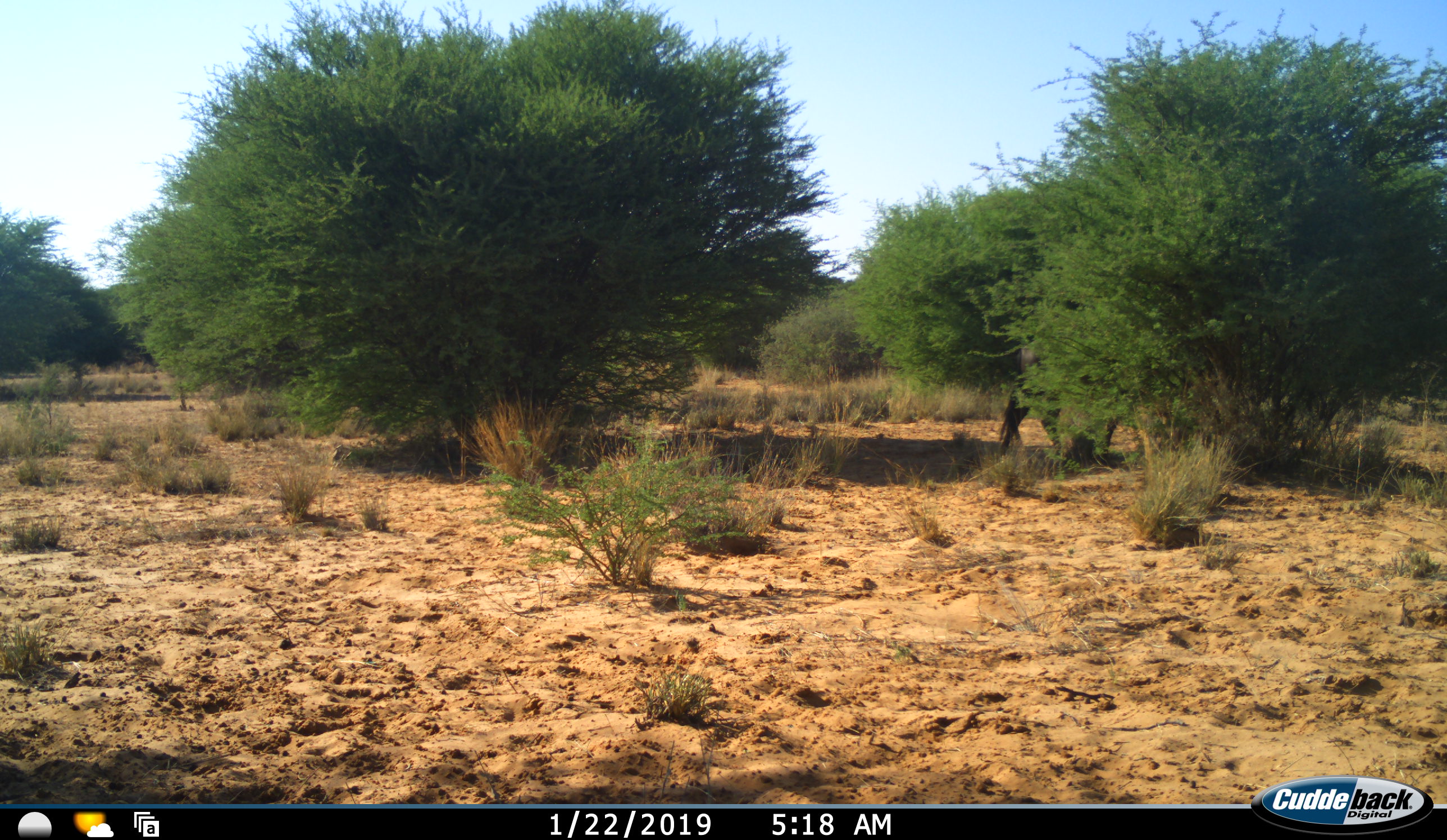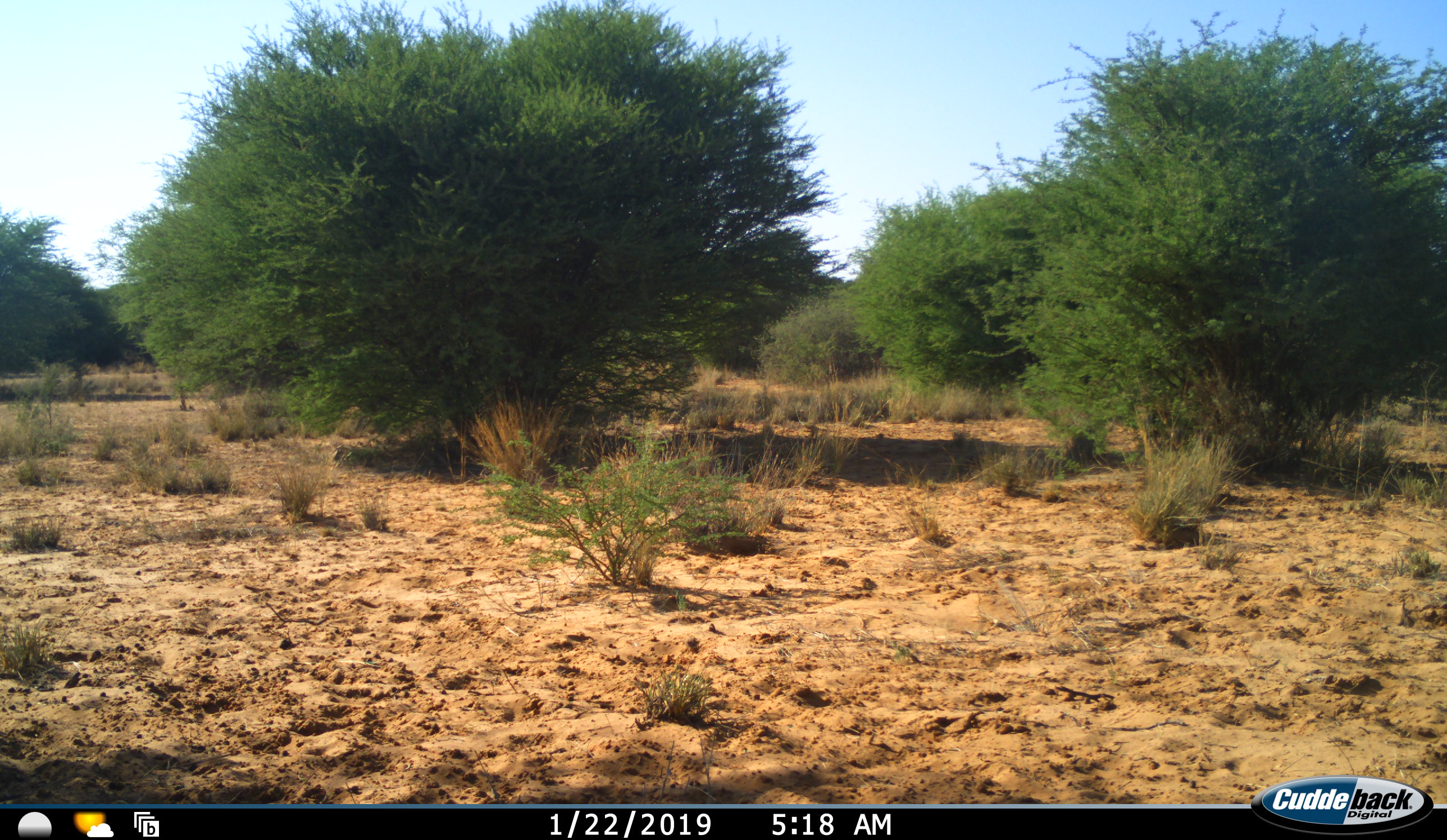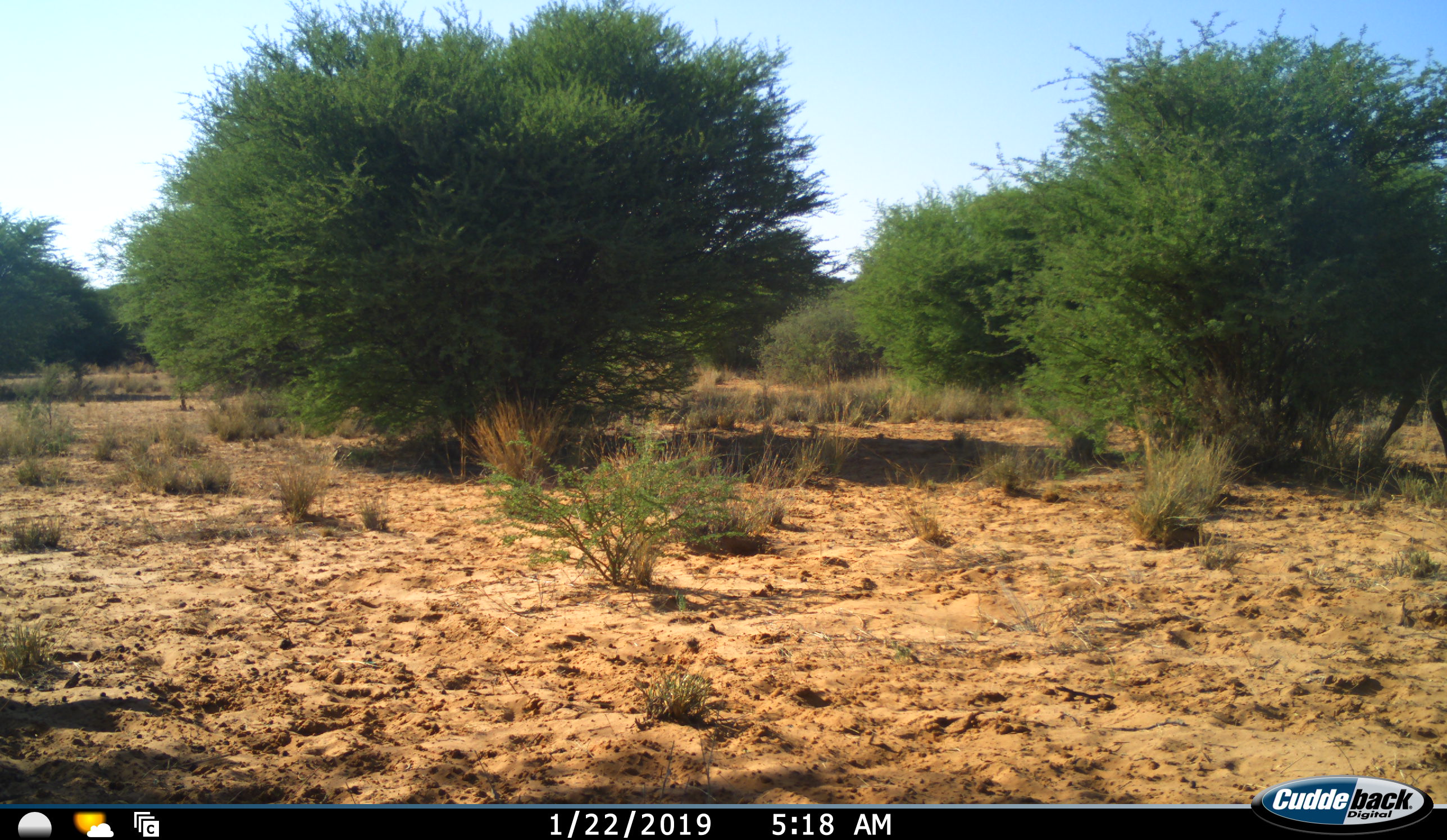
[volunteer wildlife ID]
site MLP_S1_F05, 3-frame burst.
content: unidentified animal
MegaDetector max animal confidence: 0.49